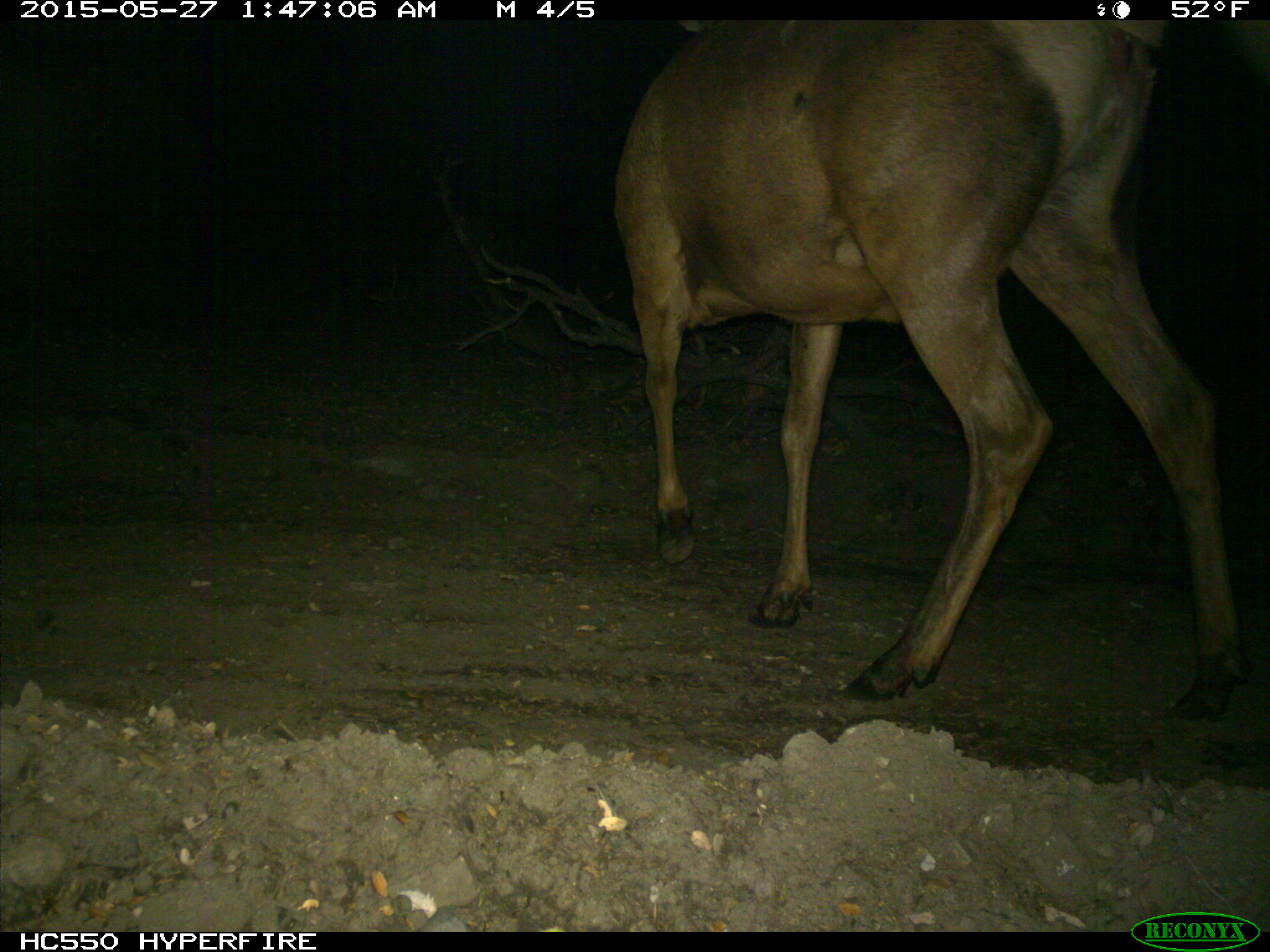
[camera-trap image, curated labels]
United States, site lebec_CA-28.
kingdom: Animalia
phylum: Chordata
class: Mammalia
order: Artiodactyla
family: Cervidae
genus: Cervus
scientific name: Cervus canadensis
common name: elk